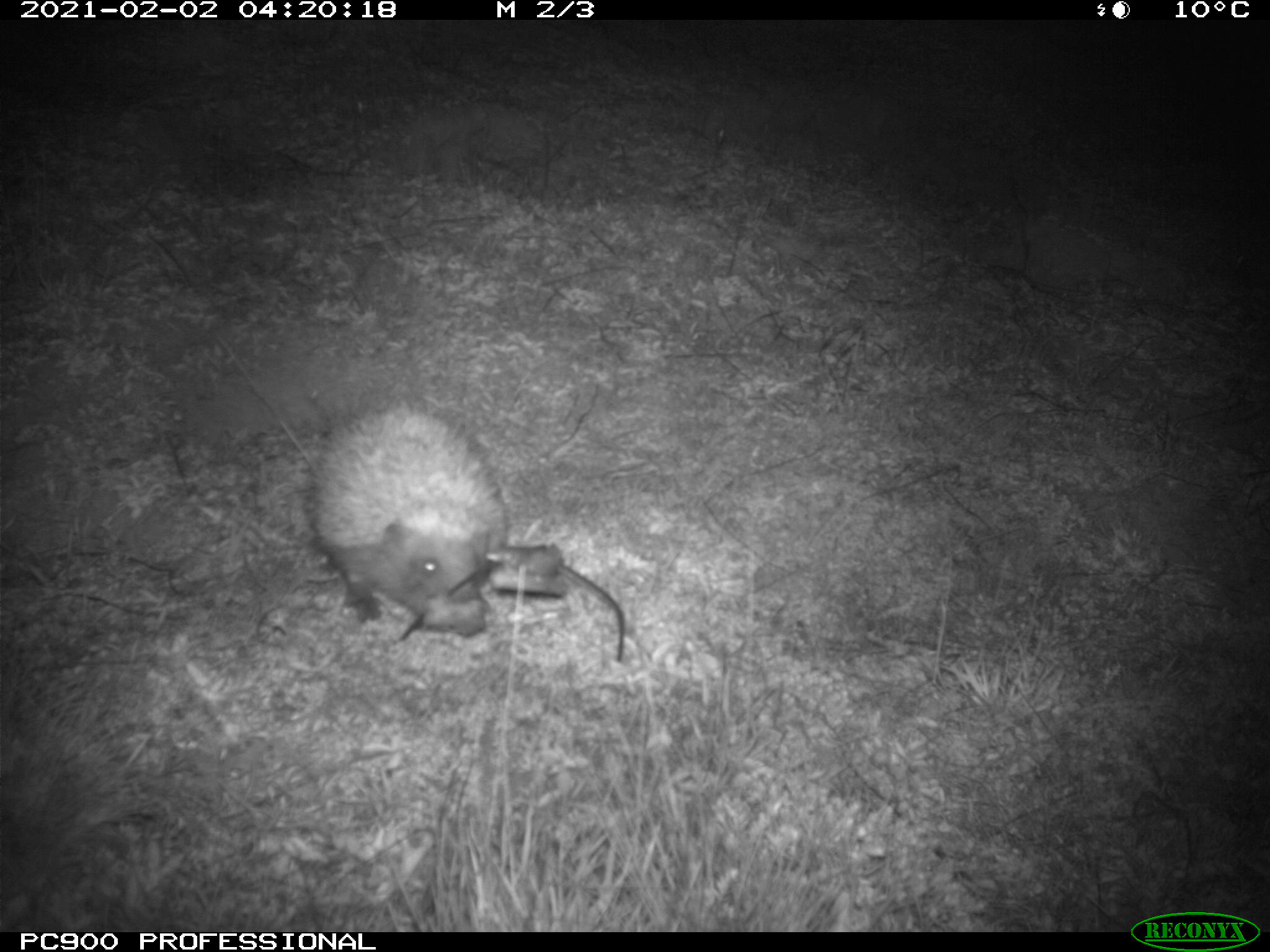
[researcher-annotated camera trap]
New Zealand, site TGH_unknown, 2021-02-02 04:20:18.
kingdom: Animalia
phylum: Chordata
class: Mammalia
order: Eulipotyphla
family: Erinaceidae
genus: Erinaceus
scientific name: Erinaceus europaeus europaeus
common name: european hedgehog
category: hedgehog